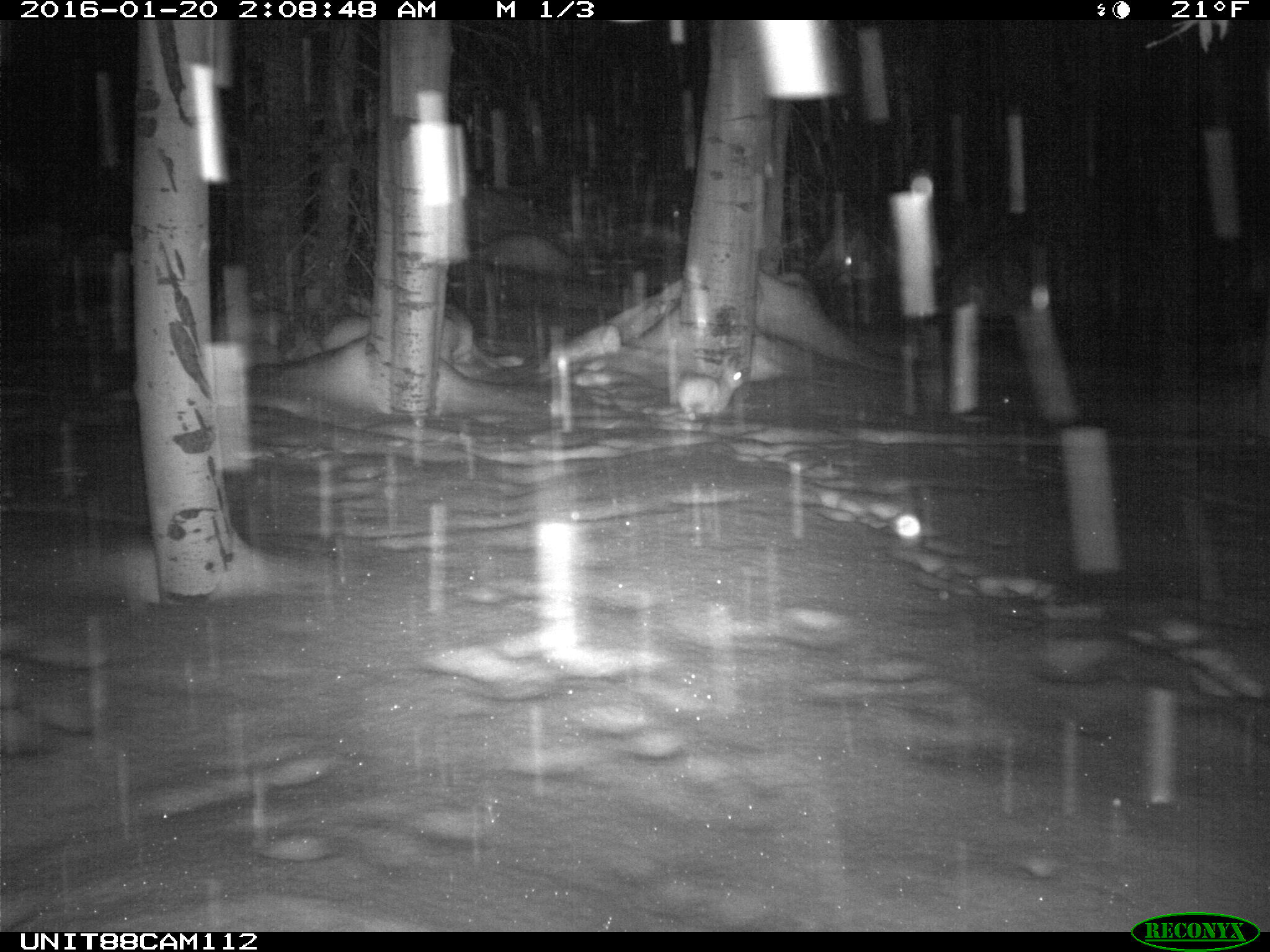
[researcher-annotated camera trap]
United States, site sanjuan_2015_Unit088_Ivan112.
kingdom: Animalia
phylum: Chordata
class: Mammalia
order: Lagomorpha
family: Leporidae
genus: Lepus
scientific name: Lepus americanus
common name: snowshoe hare